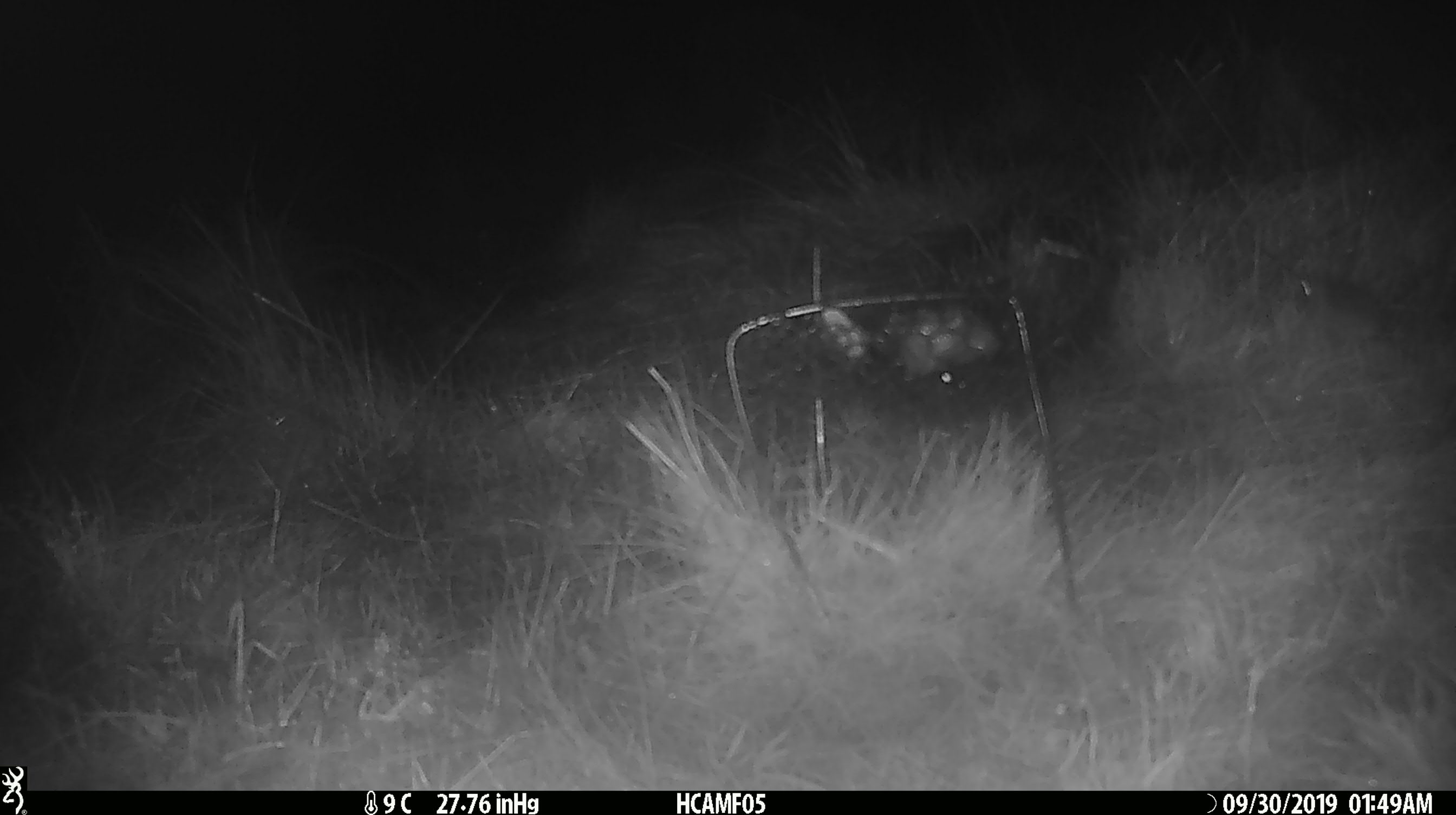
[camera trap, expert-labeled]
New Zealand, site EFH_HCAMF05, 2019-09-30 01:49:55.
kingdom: Animalia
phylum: Chordata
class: Mammalia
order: Rodentia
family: Muridae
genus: Mus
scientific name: Mus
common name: mouse